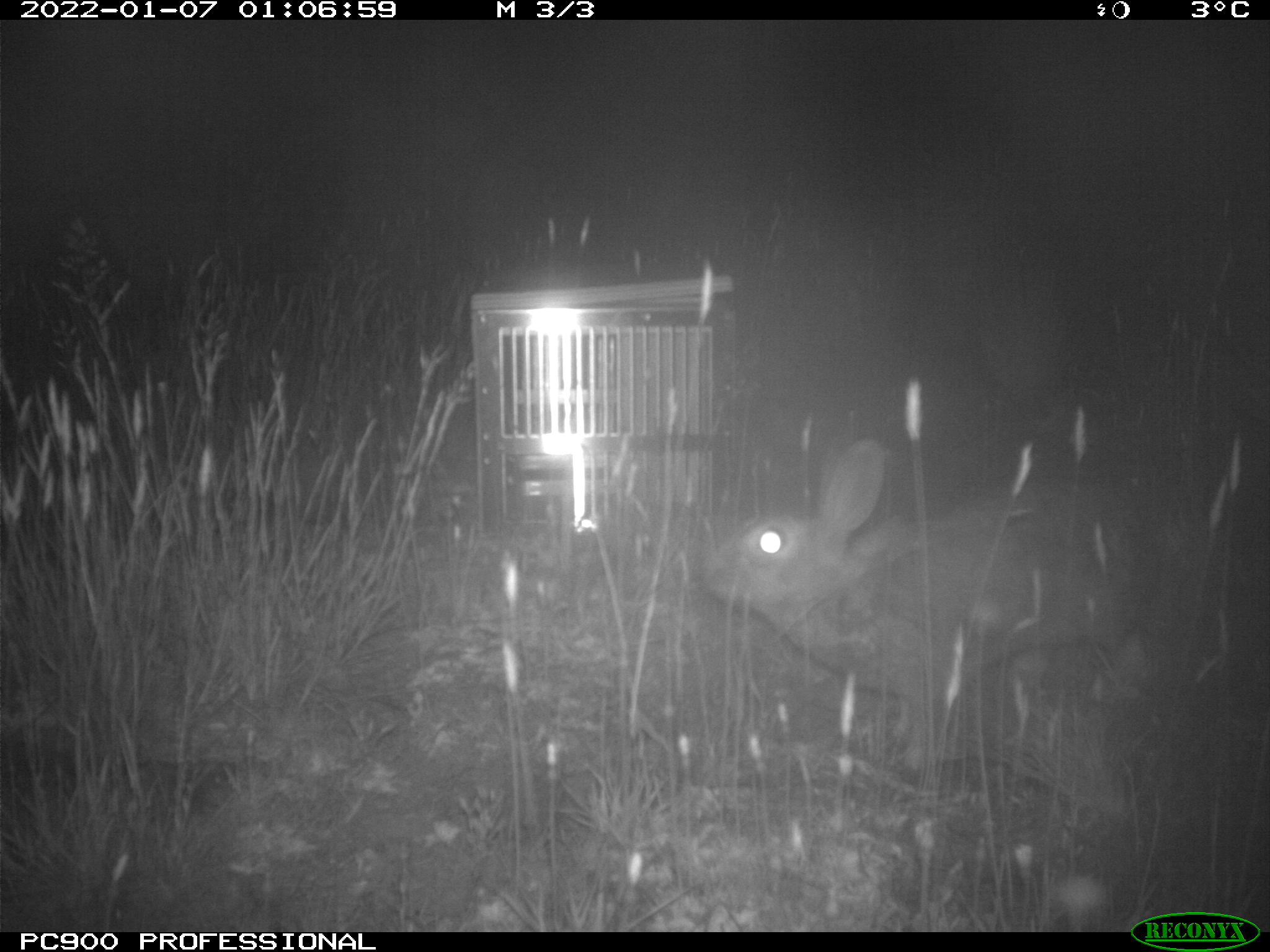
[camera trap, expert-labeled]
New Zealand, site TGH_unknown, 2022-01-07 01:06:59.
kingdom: Animalia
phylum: Chordata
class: Mammalia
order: Lagomorpha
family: Leporidae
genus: Oryctolagus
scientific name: Oryctolagus cuniculus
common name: european rabbit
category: rabbit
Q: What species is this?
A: Rabbit (european rabbit) (Oryctolagus cuniculus).